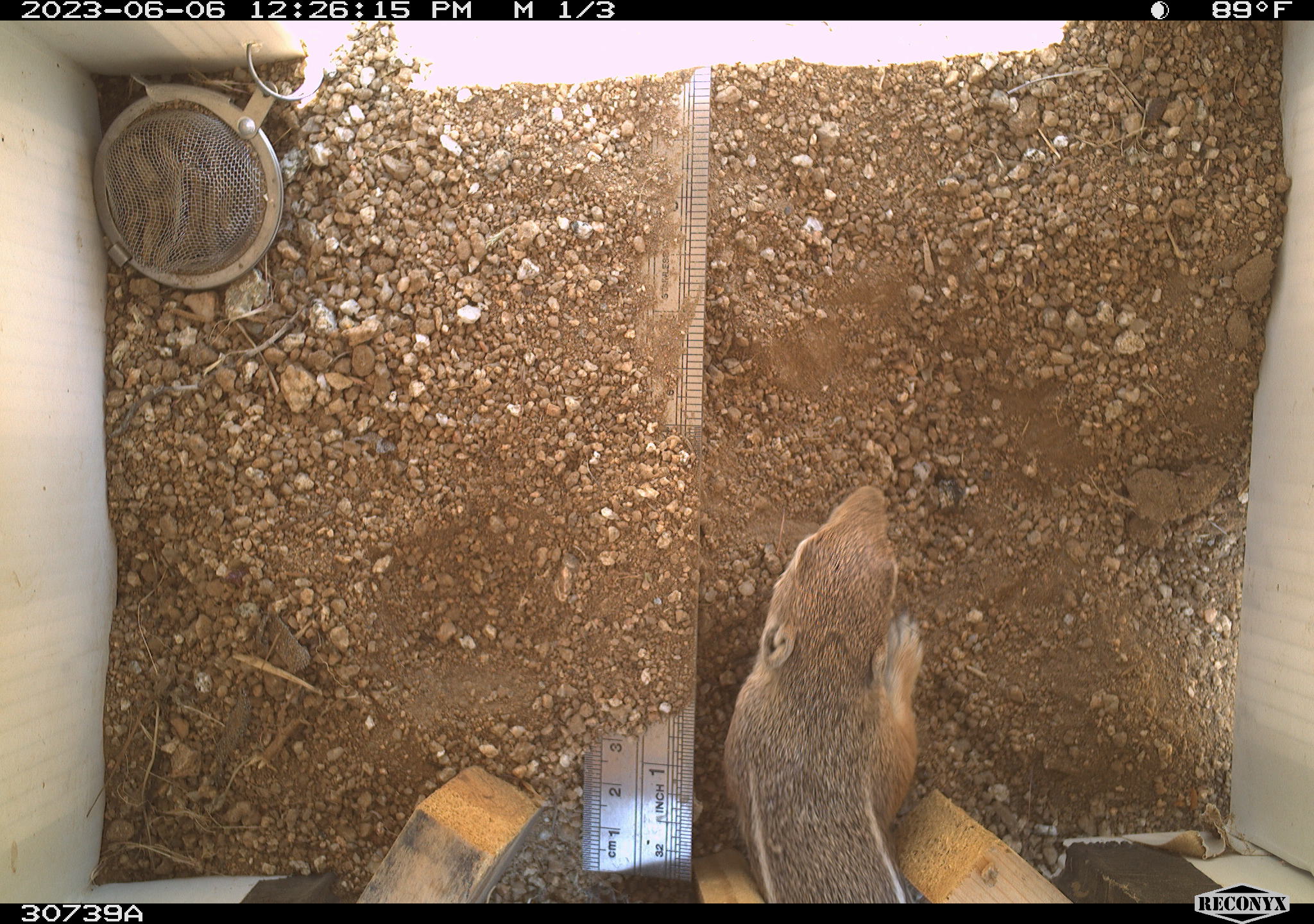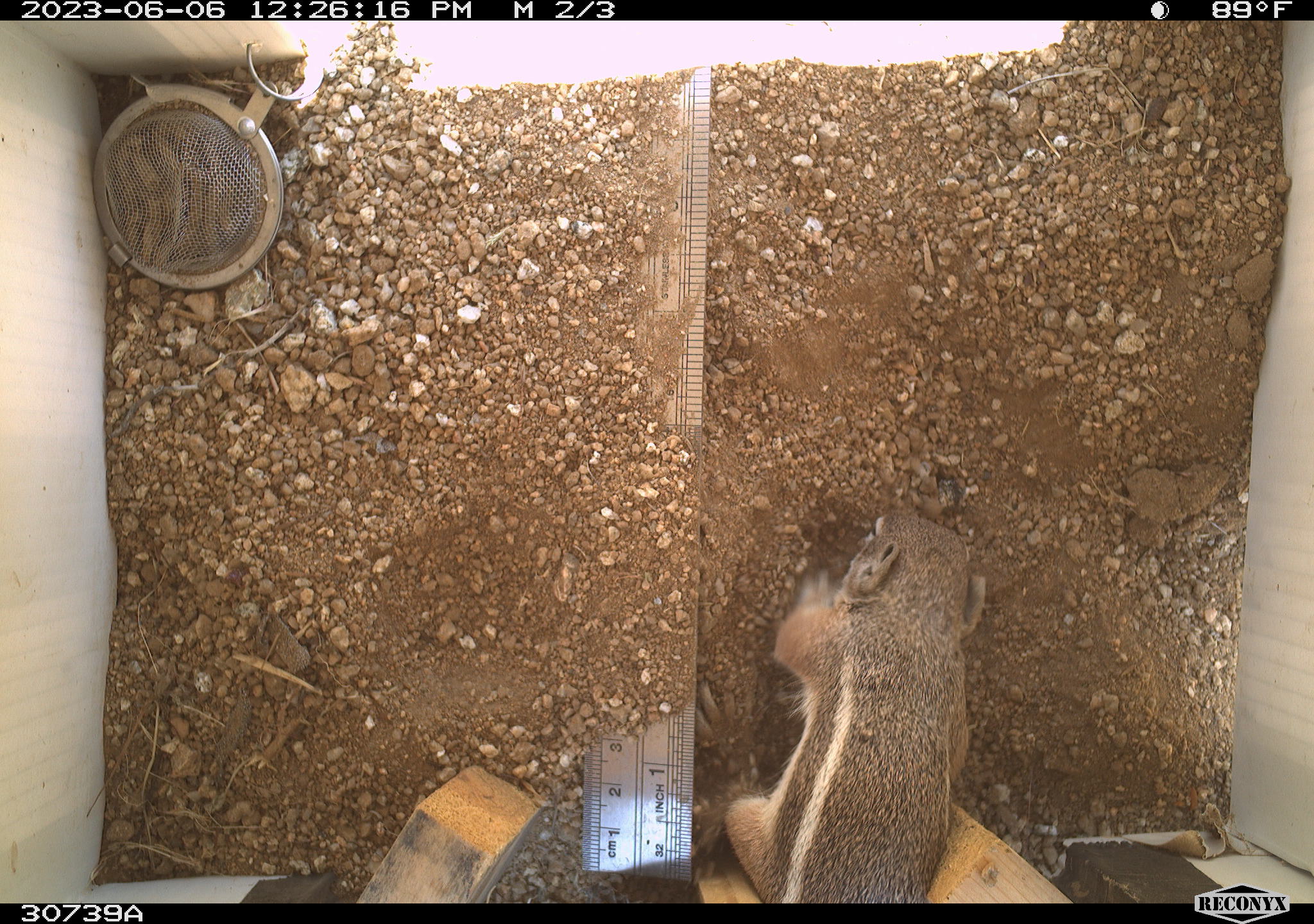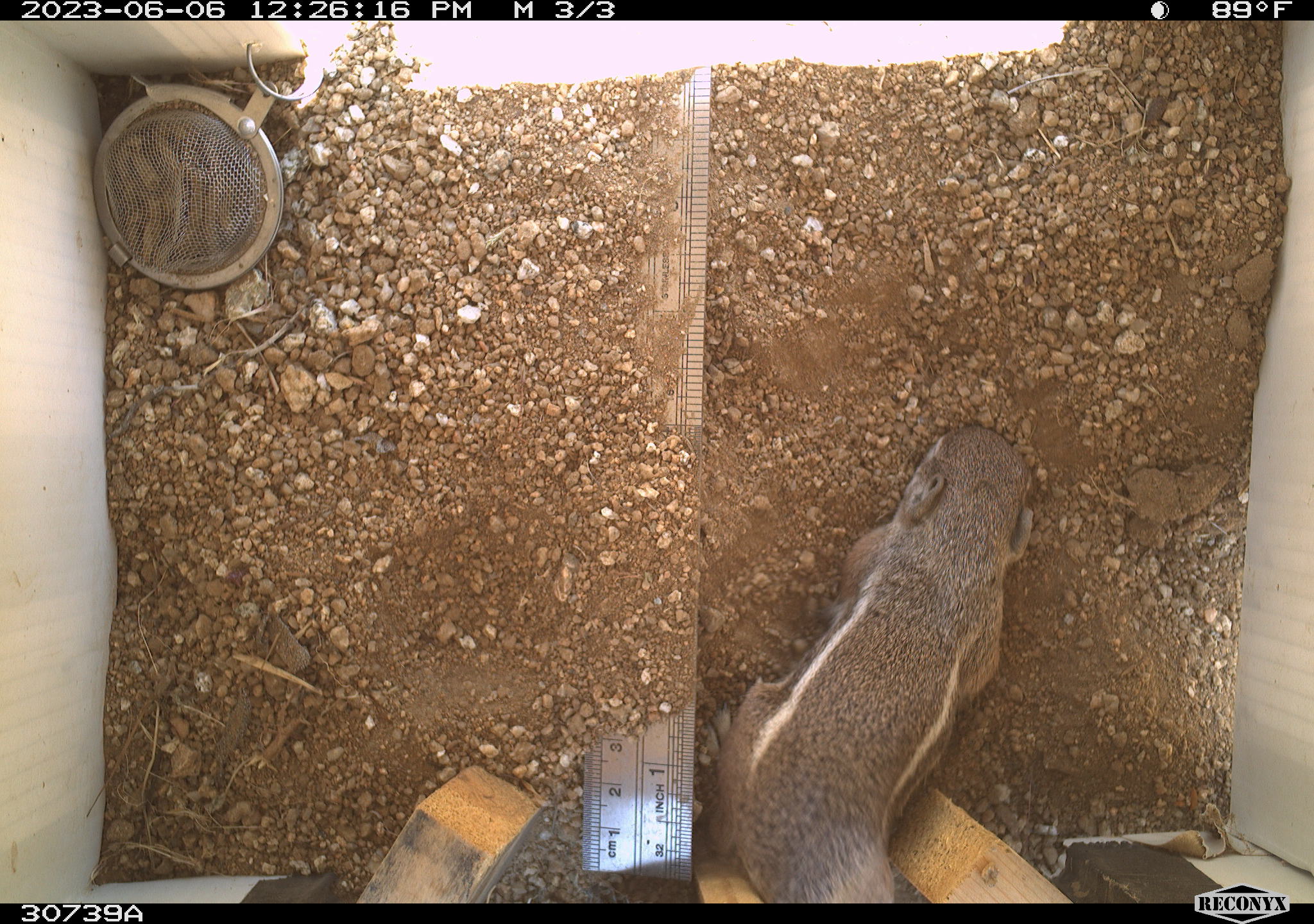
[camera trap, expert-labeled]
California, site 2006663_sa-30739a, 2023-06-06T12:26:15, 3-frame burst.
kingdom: Animalia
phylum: Chordata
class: Mammalia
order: Rodentia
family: Sciuridae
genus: Ammospermophilus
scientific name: Ammospermophilus leucurus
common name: white-tailed antelope squirrel